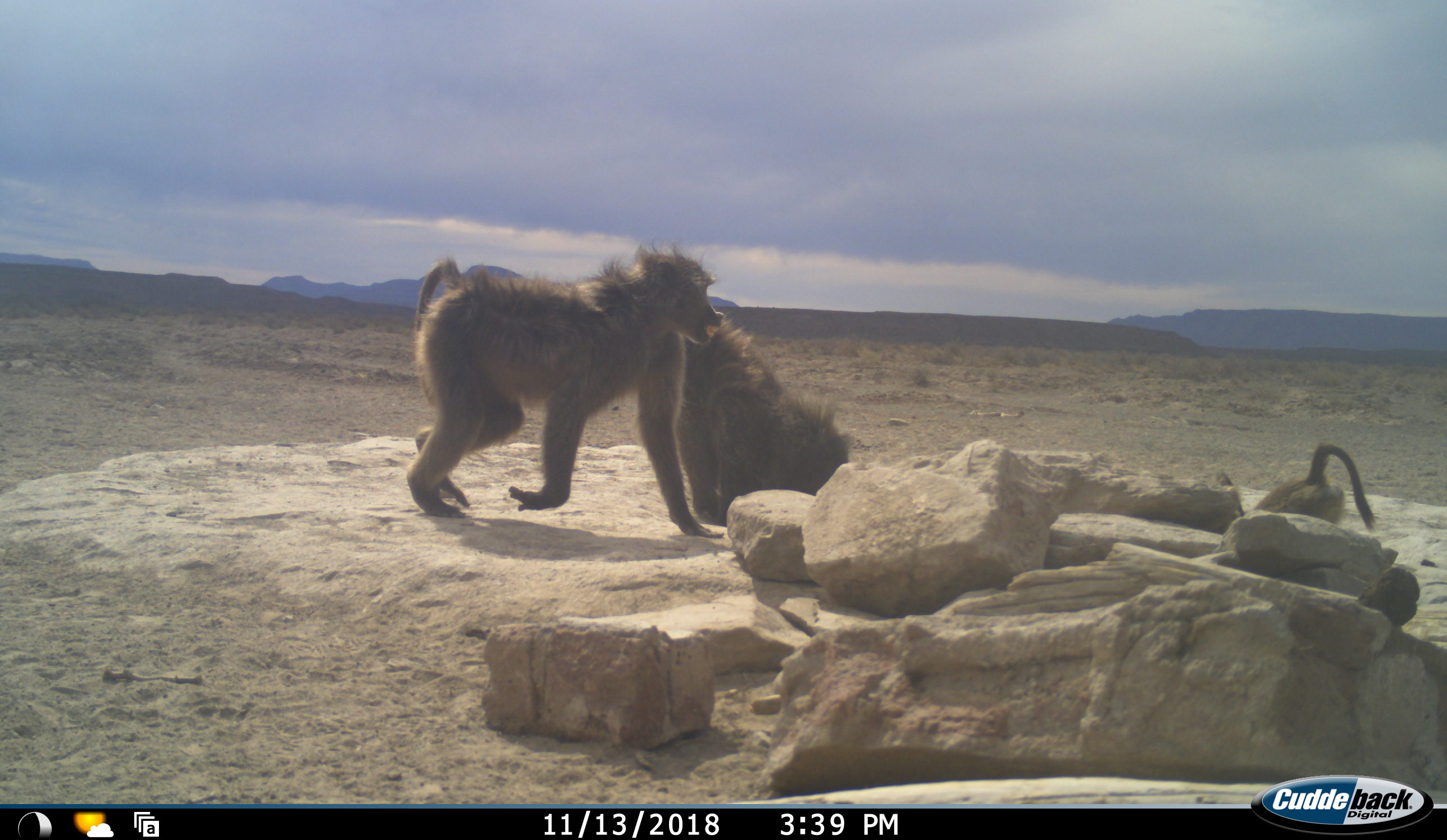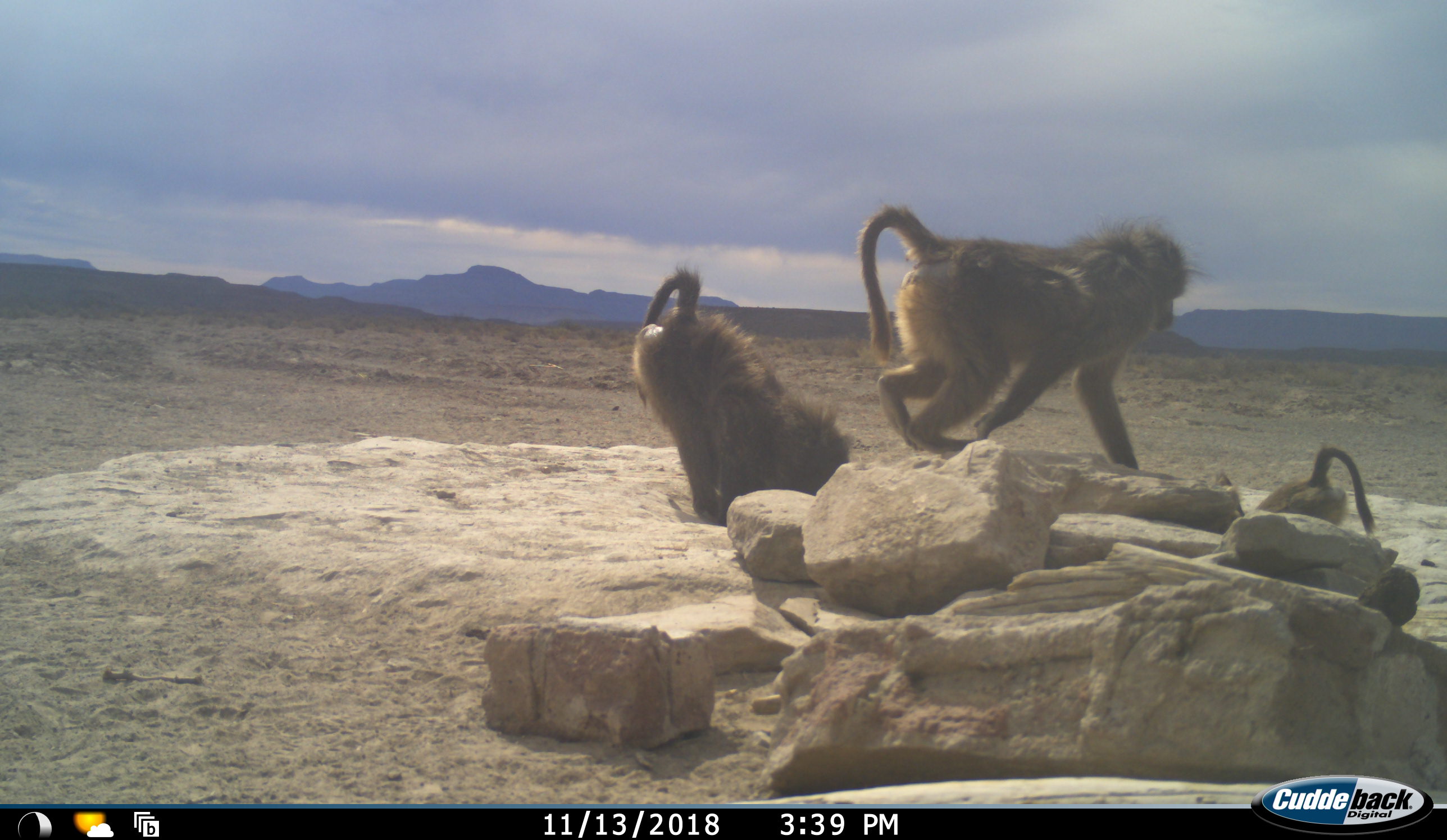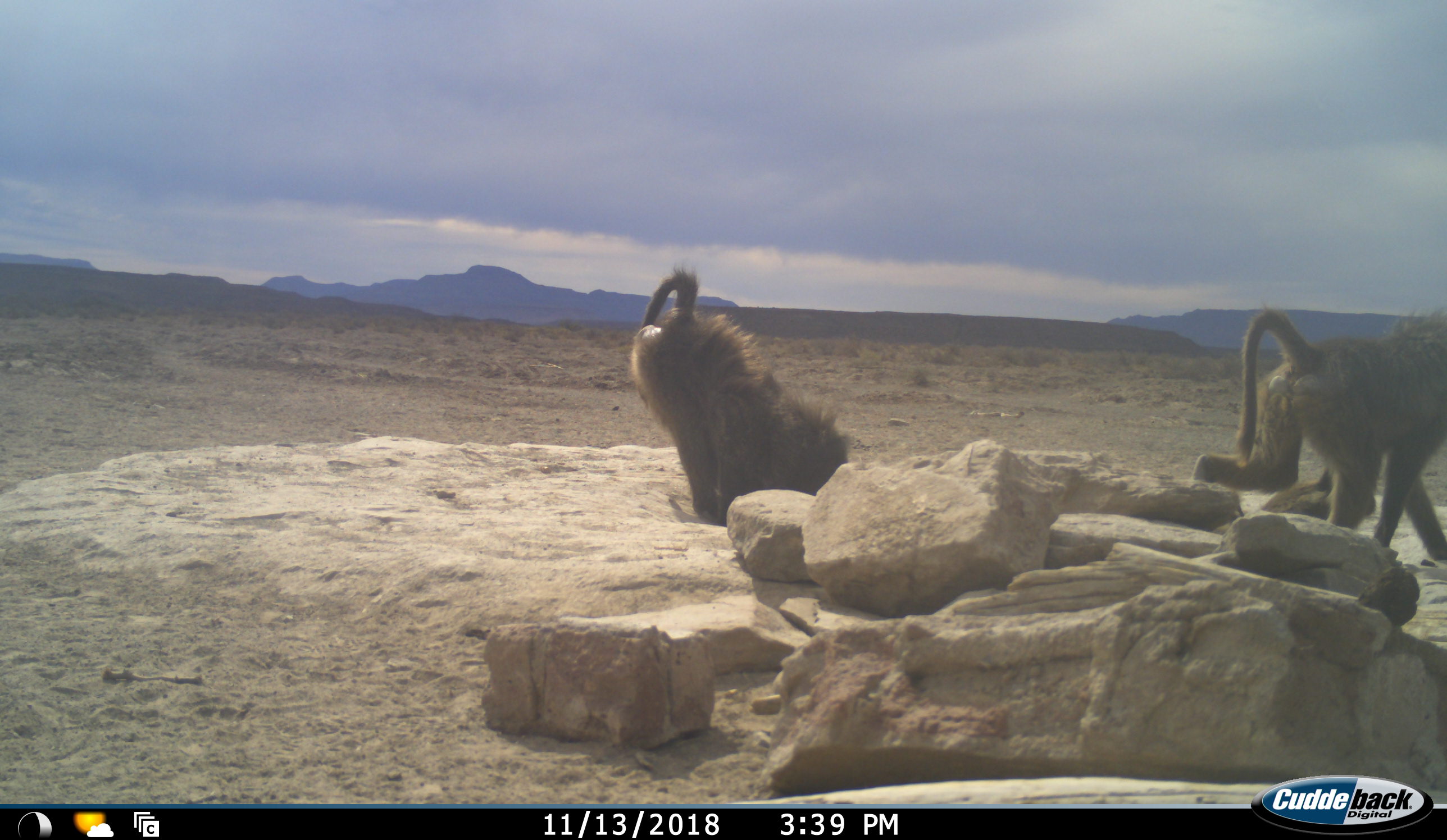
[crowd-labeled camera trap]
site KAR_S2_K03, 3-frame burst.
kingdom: Animalia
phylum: Chordata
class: Mammalia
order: Primates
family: Cercopithecidae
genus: Papio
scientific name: Papio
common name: baboon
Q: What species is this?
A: Baboon (Papio).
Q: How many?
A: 3.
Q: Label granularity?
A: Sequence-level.